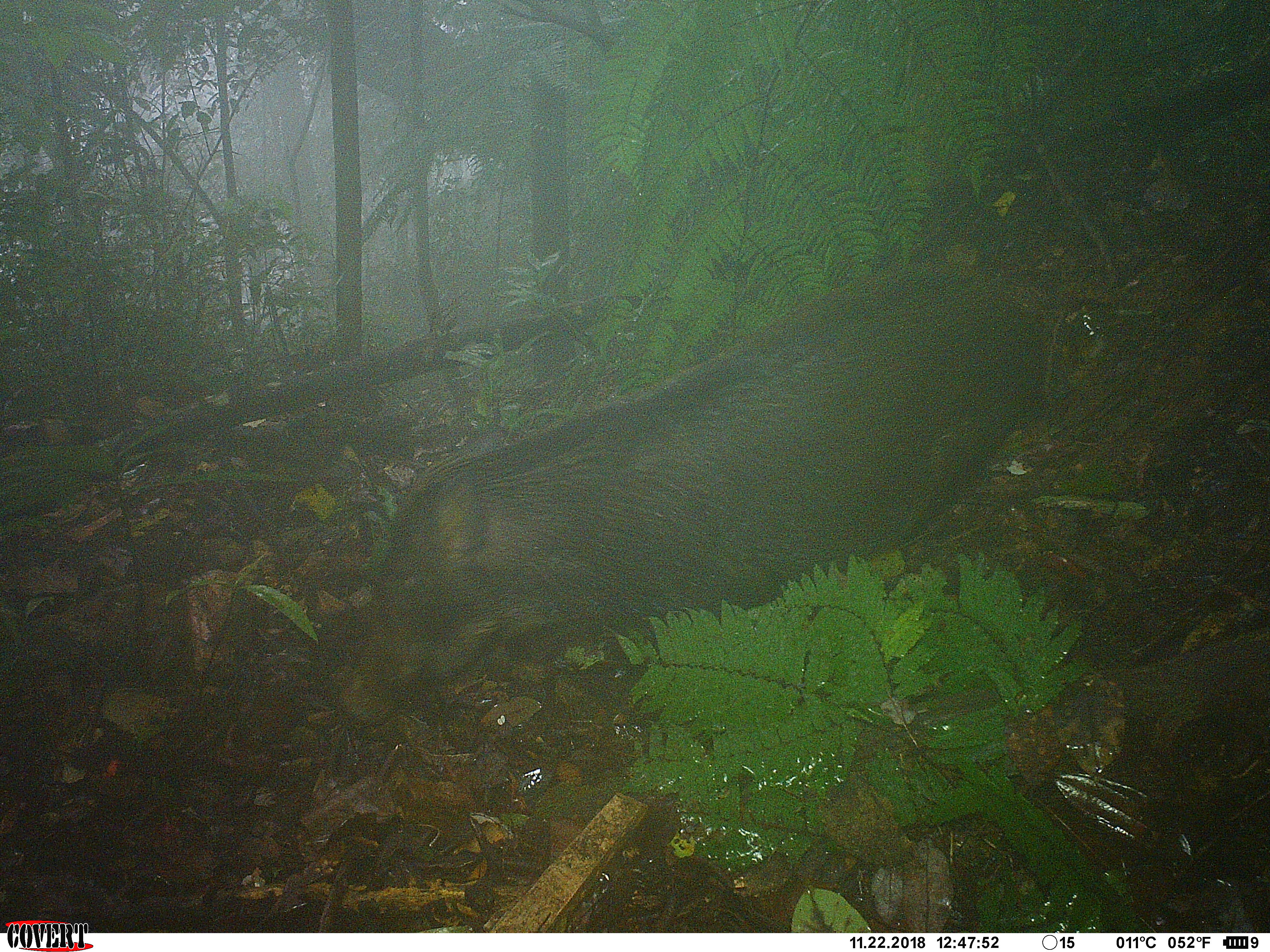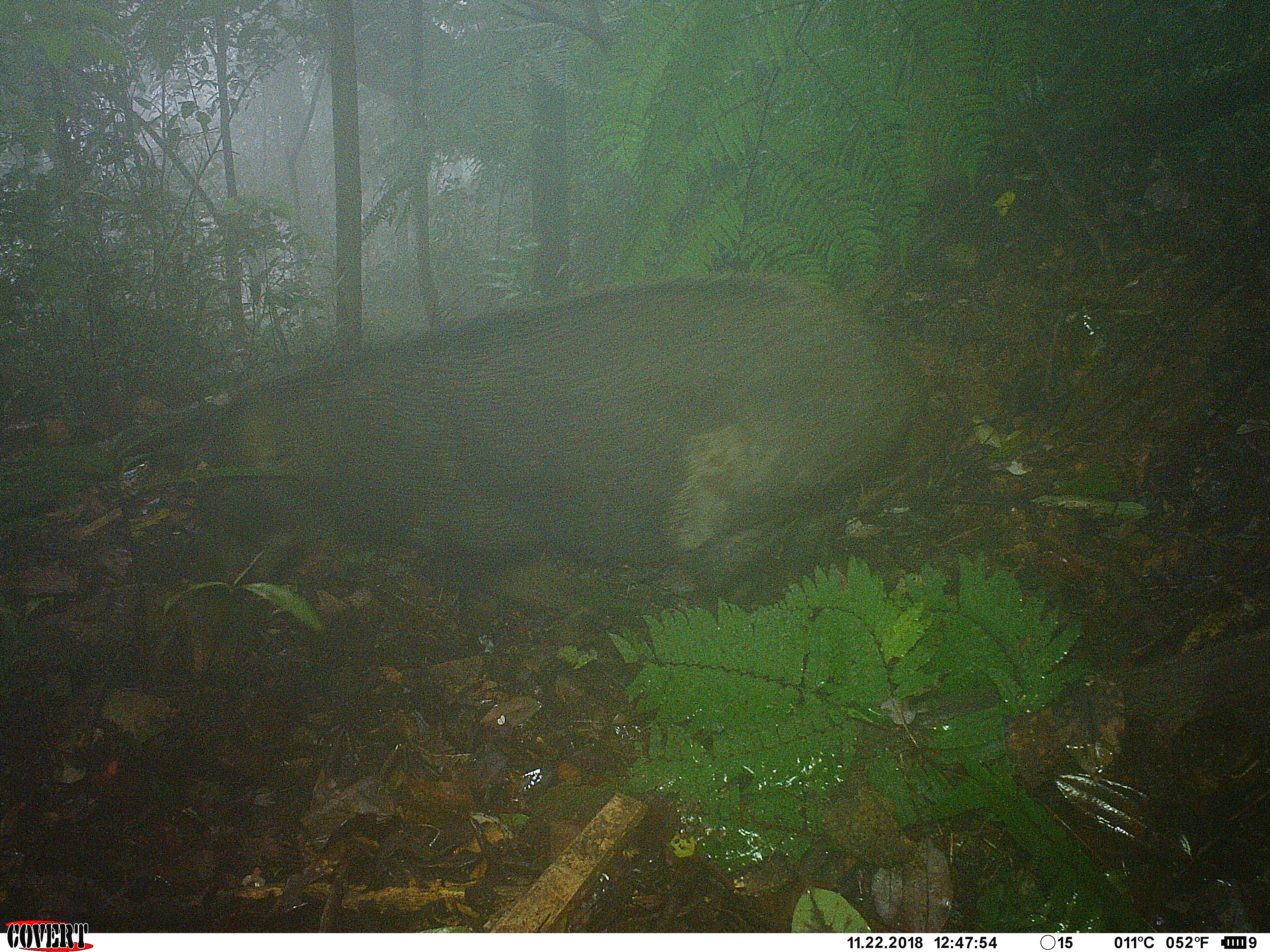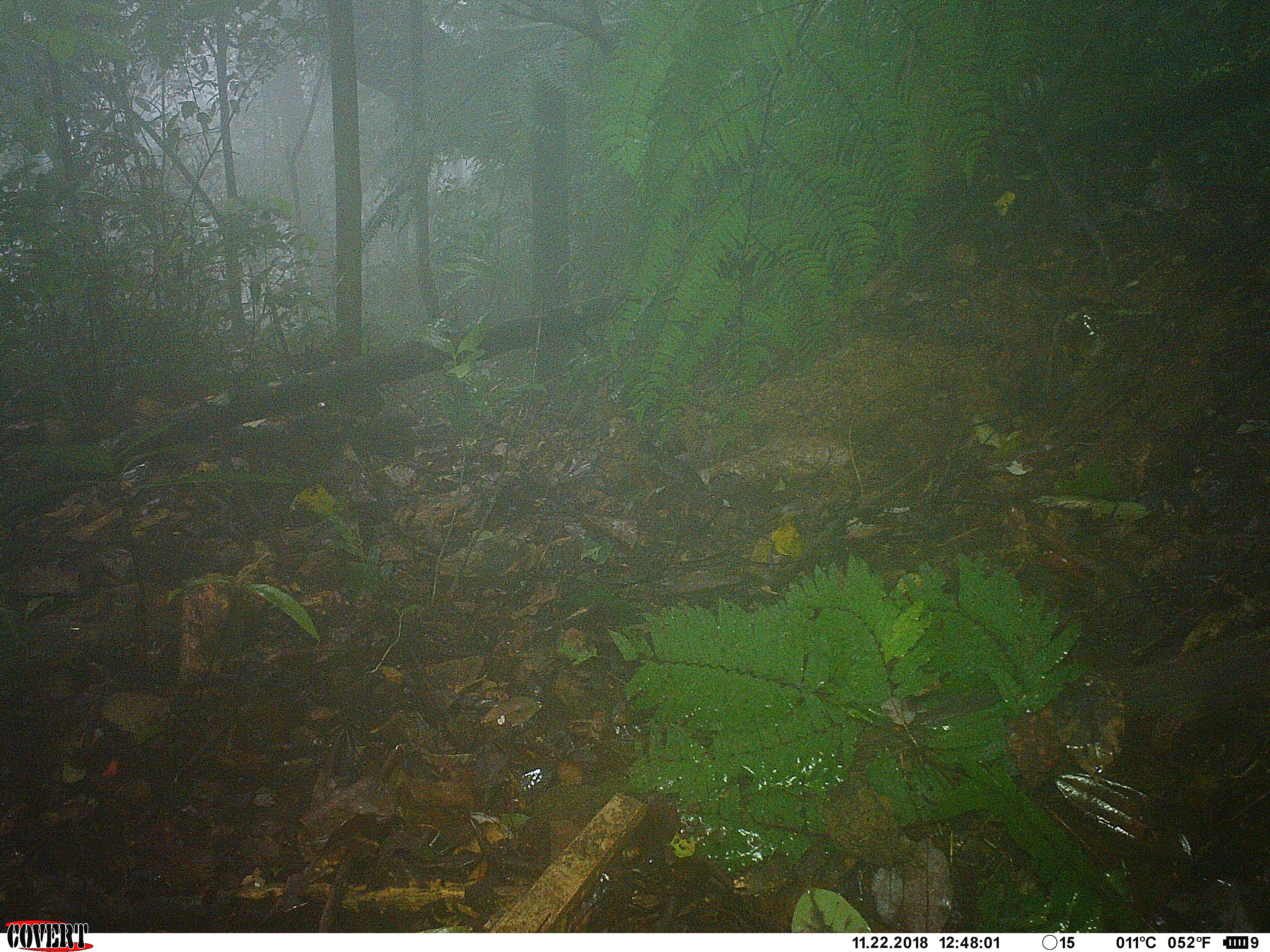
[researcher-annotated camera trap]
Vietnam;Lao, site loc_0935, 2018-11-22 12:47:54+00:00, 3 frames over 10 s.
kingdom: Animalia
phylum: Chordata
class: Mammalia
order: Artiodactyla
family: Suidae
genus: Sus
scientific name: Sus scrofa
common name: eurasian wild pig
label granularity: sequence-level